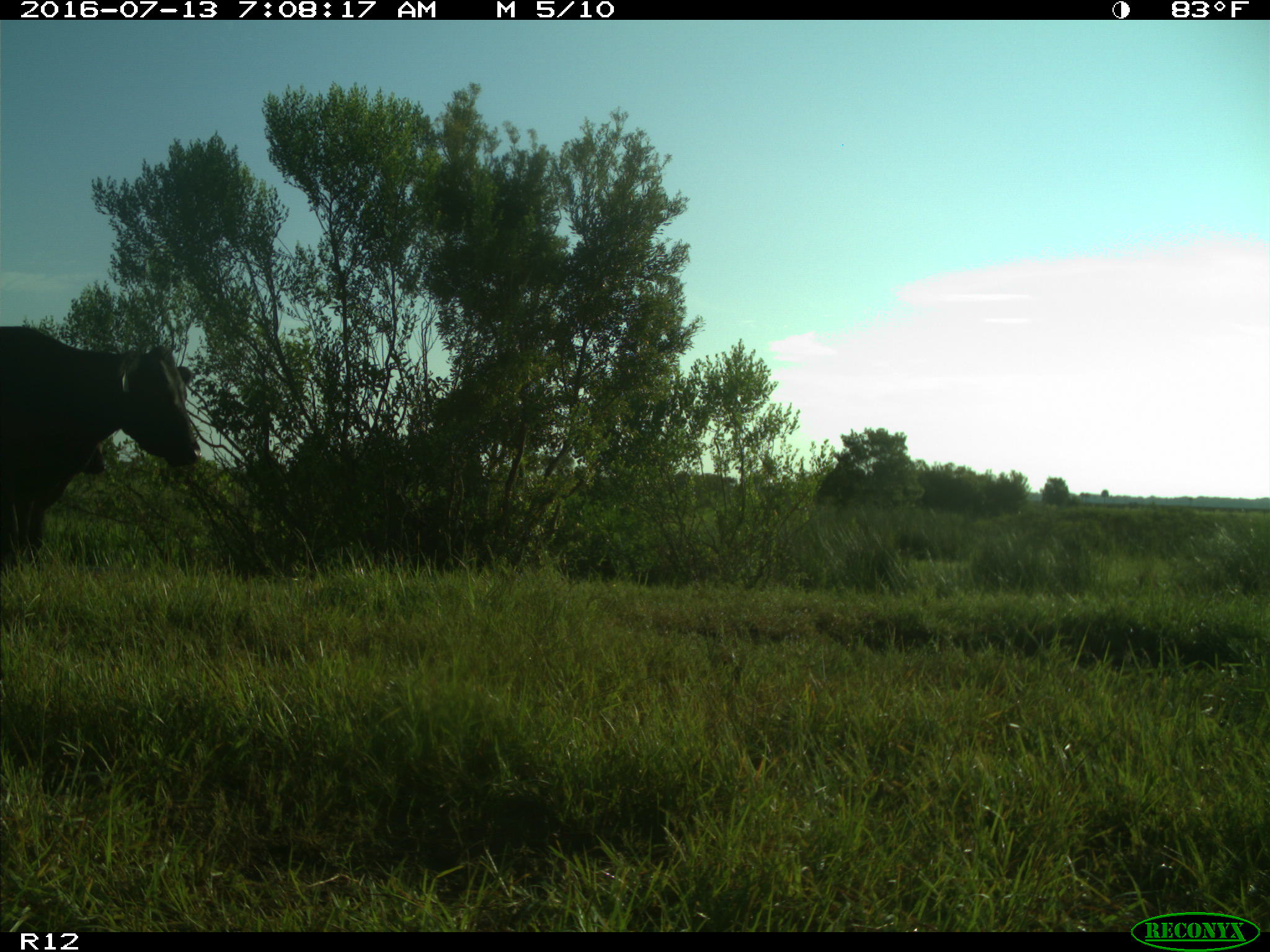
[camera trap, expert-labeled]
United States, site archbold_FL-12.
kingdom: Animalia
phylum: Chordata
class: Mammalia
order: Artiodactyla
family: Bovidae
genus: Bos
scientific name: Bos taurus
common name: domestic cow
Bos taurus (domestic cow).